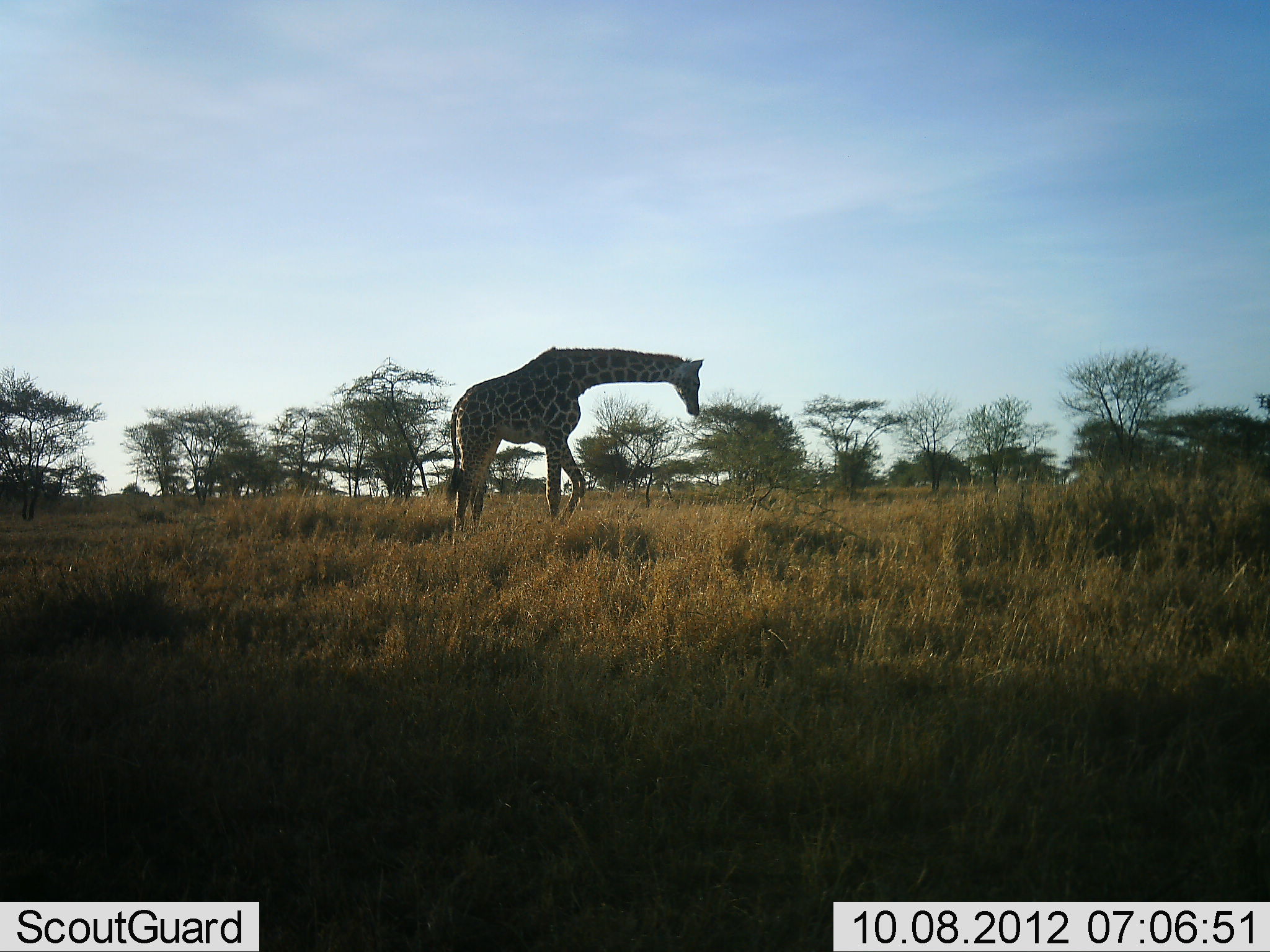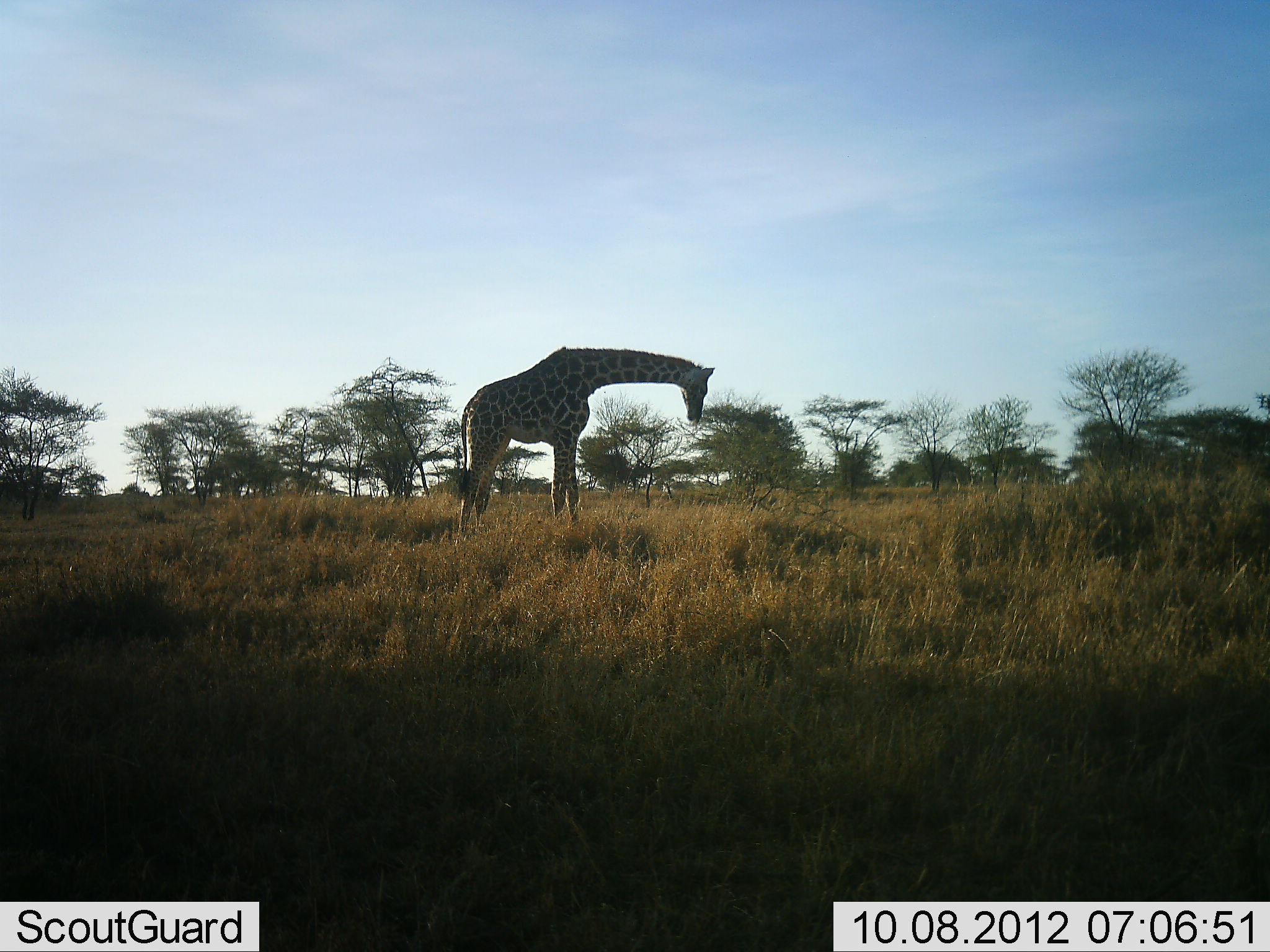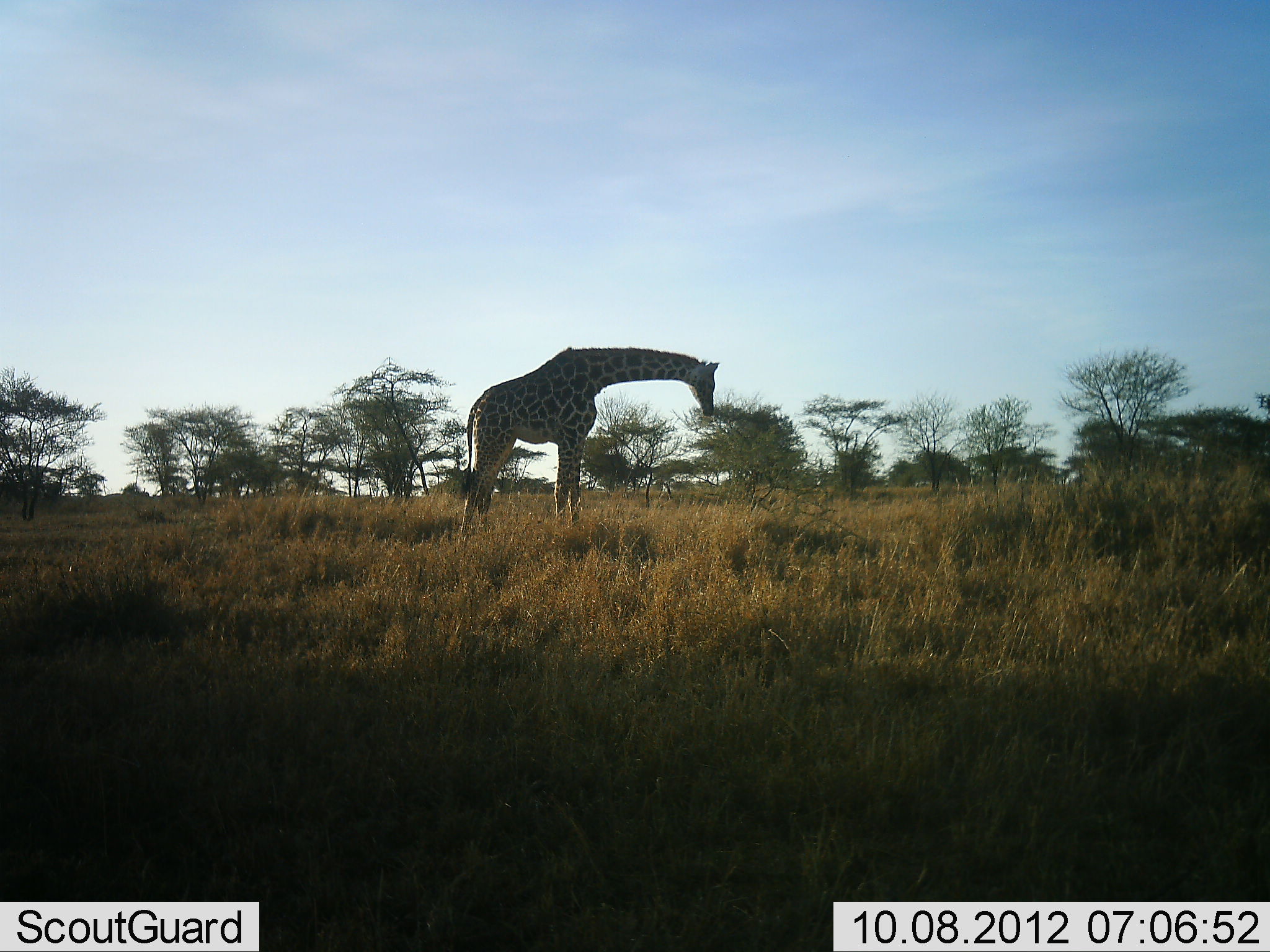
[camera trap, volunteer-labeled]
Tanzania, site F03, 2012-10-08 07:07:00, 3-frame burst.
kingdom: Animalia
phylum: Chordata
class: Mammalia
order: Artiodactyla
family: Giraffidae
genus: Giraffa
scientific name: Giraffa camelopardalis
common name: giraffe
Giraffe (Giraffa camelopardalis), count 1. Behavior (volunteer vote fractions): standing 50%, resting 10%, moving 0%, interacting 0%. Young present (vote fraction): 0%. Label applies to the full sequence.